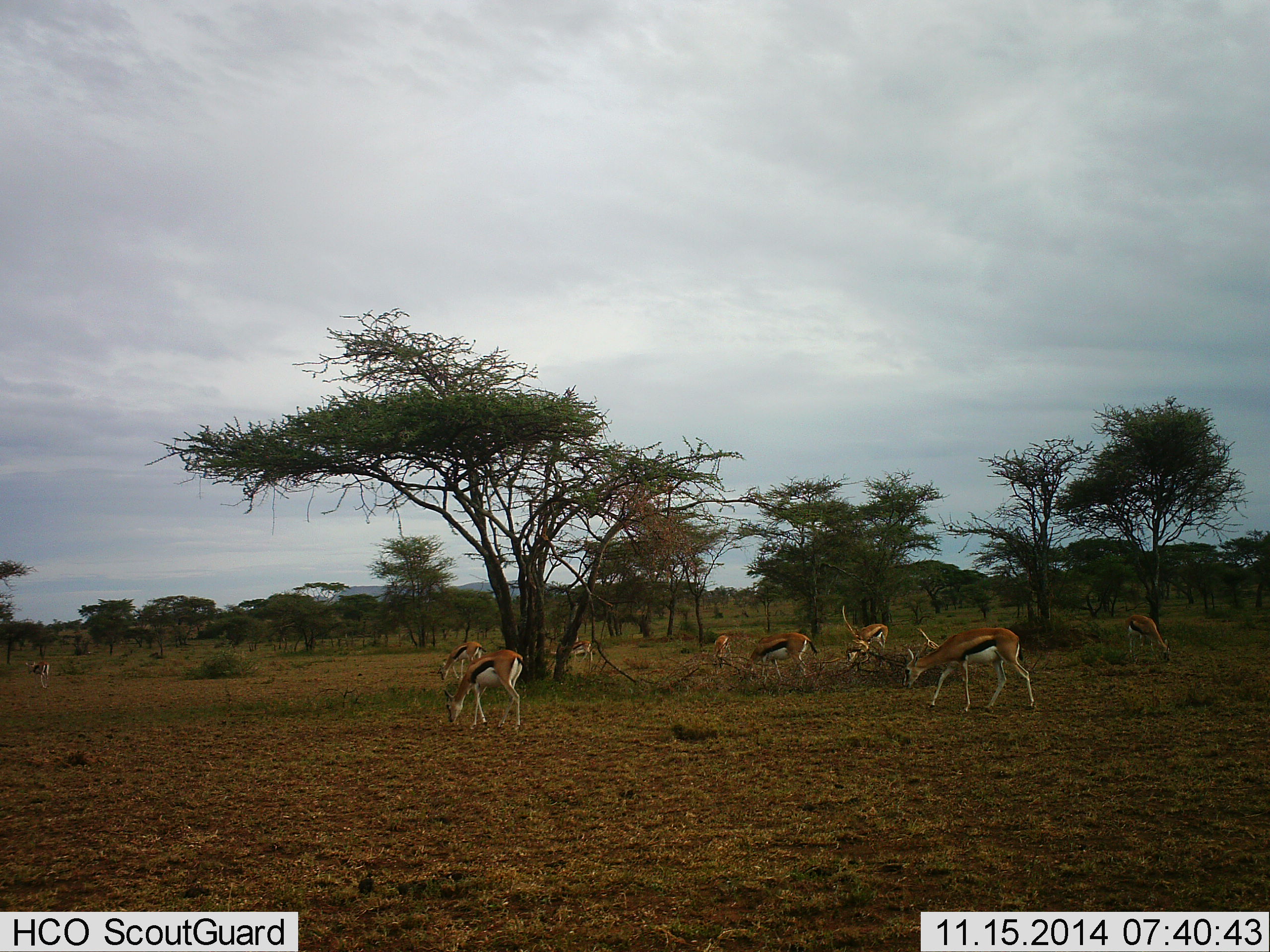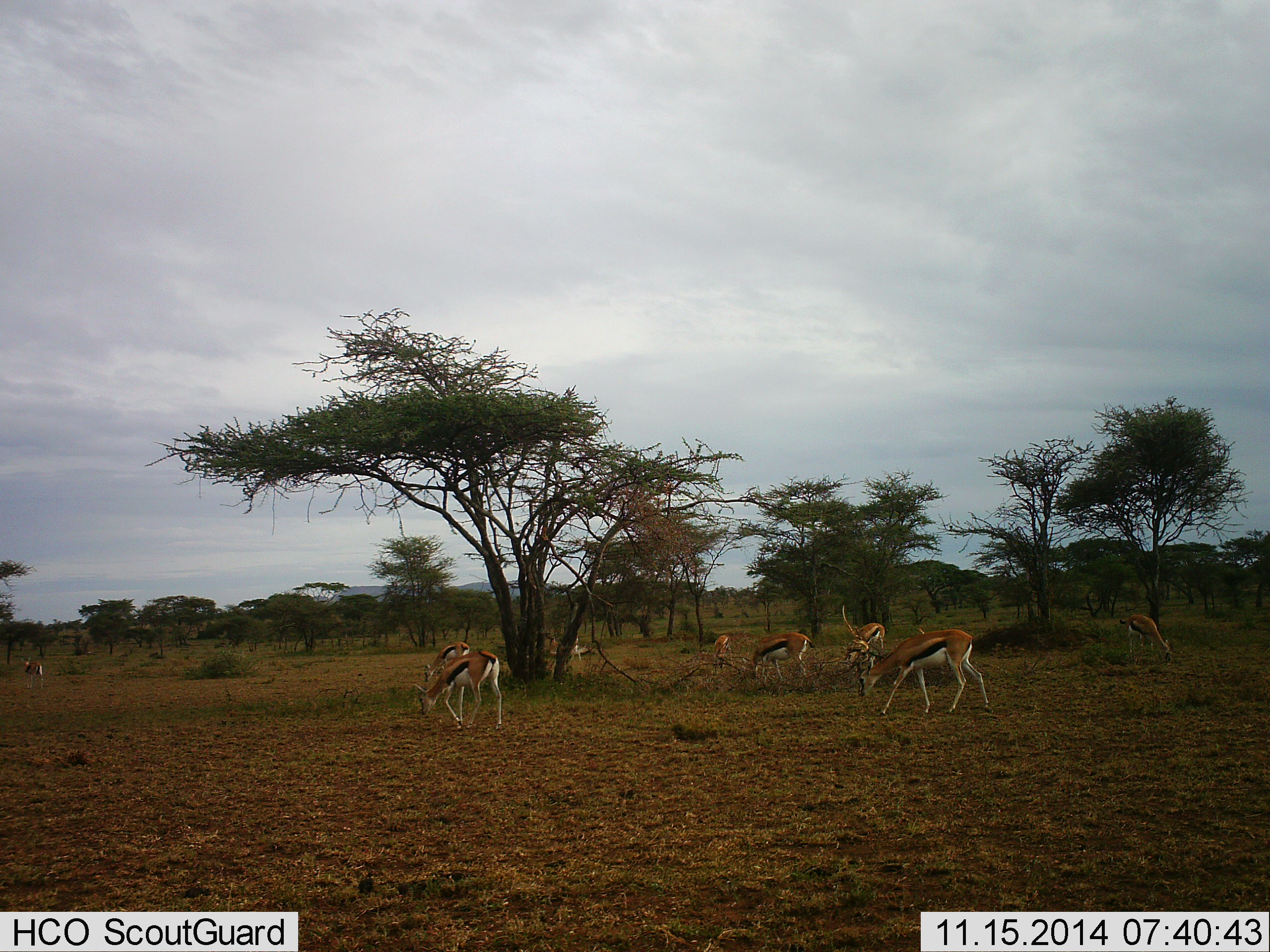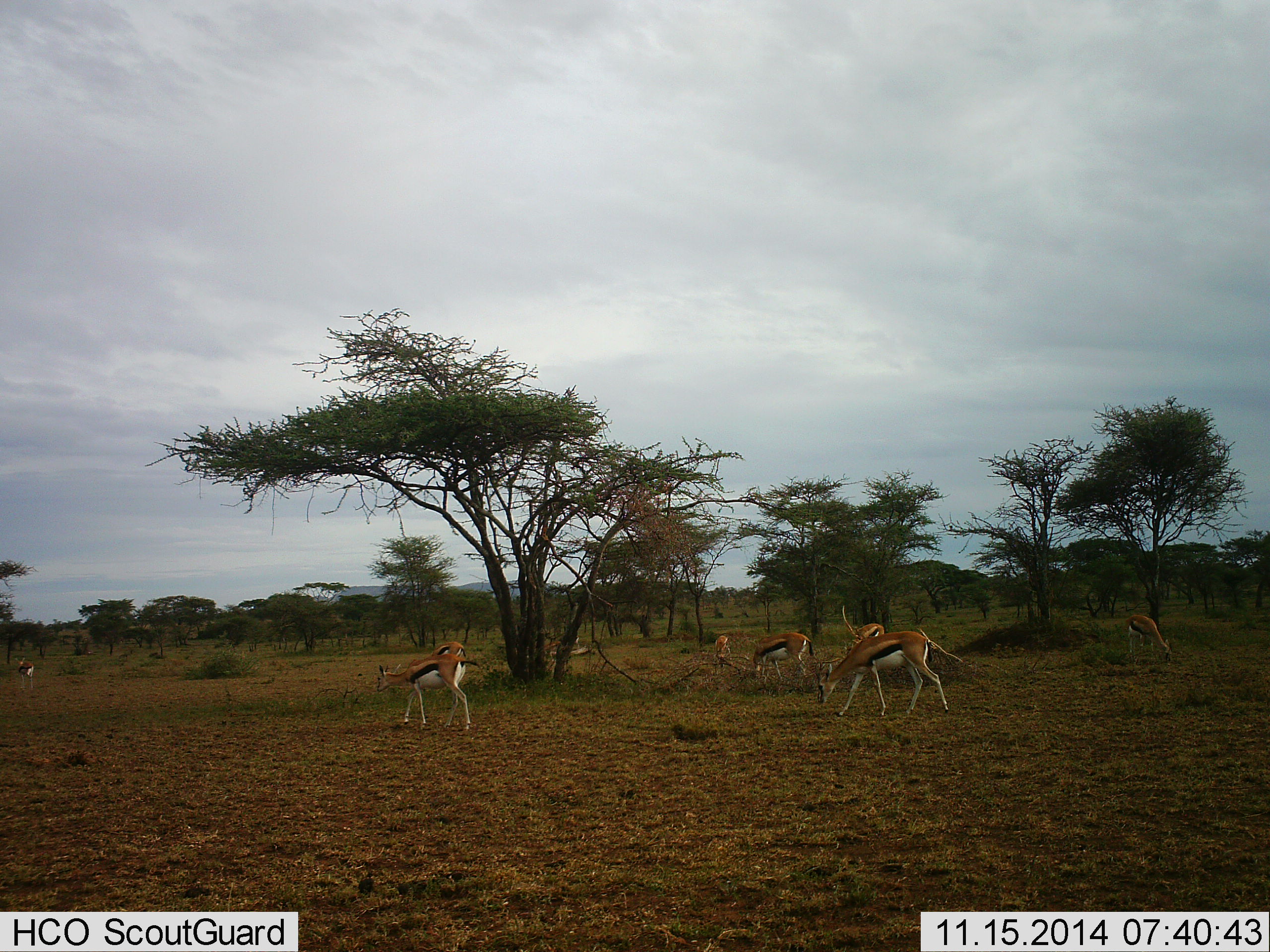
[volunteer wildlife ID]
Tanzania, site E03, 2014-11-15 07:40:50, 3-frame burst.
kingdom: Animalia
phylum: Chordata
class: Mammalia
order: Artiodactyla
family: Bovidae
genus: Eudorcas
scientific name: Eudorcas thomsonii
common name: thomson's gazelle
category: gazellethomsons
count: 9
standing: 9%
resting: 0%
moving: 36%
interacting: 0%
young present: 9%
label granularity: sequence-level